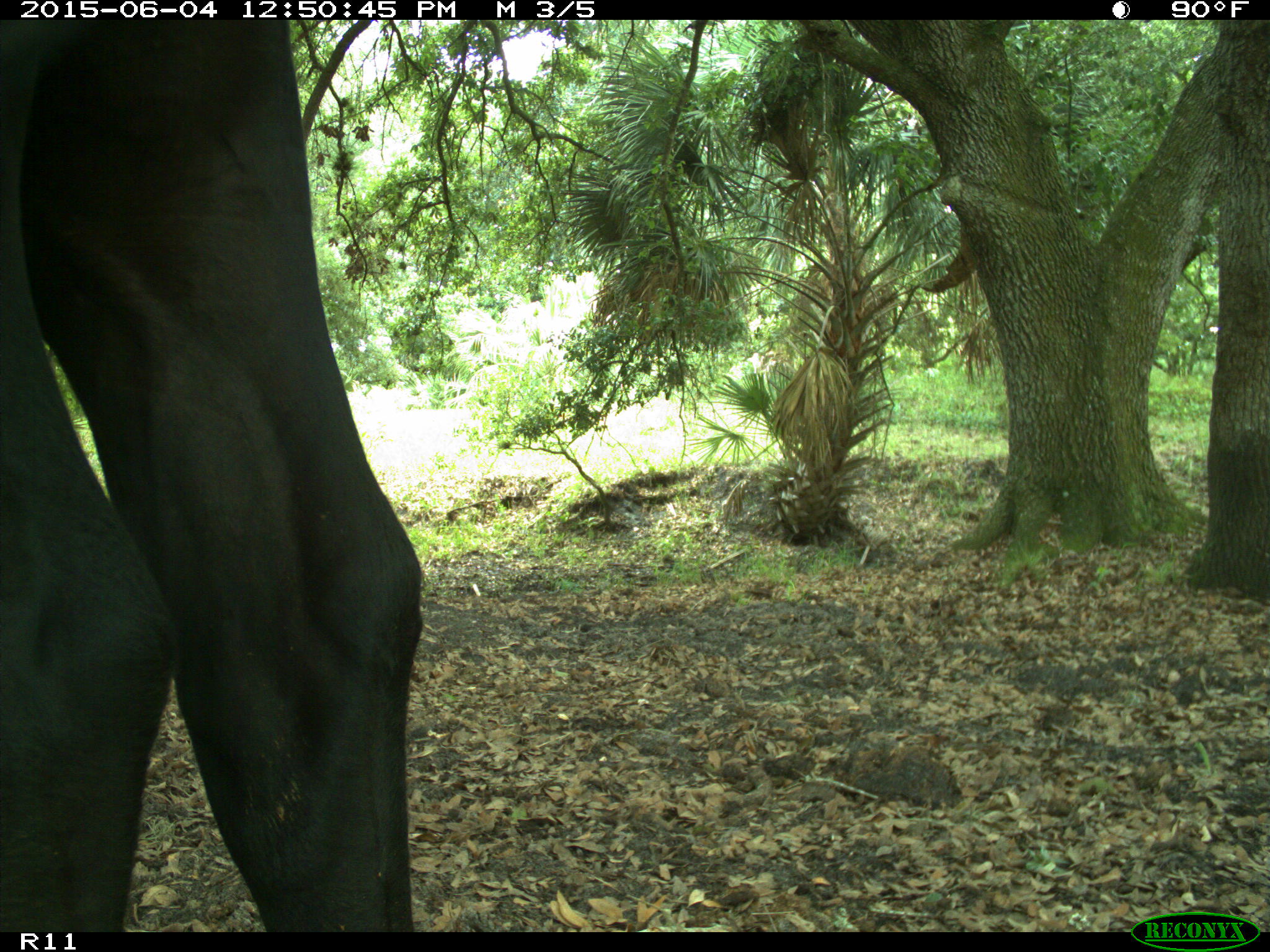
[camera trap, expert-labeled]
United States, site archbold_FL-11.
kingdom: Animalia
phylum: Chordata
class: Mammalia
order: Artiodactyla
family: Bovidae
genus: Bos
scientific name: Bos taurus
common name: domestic cow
Bos taurus (domestic cow).